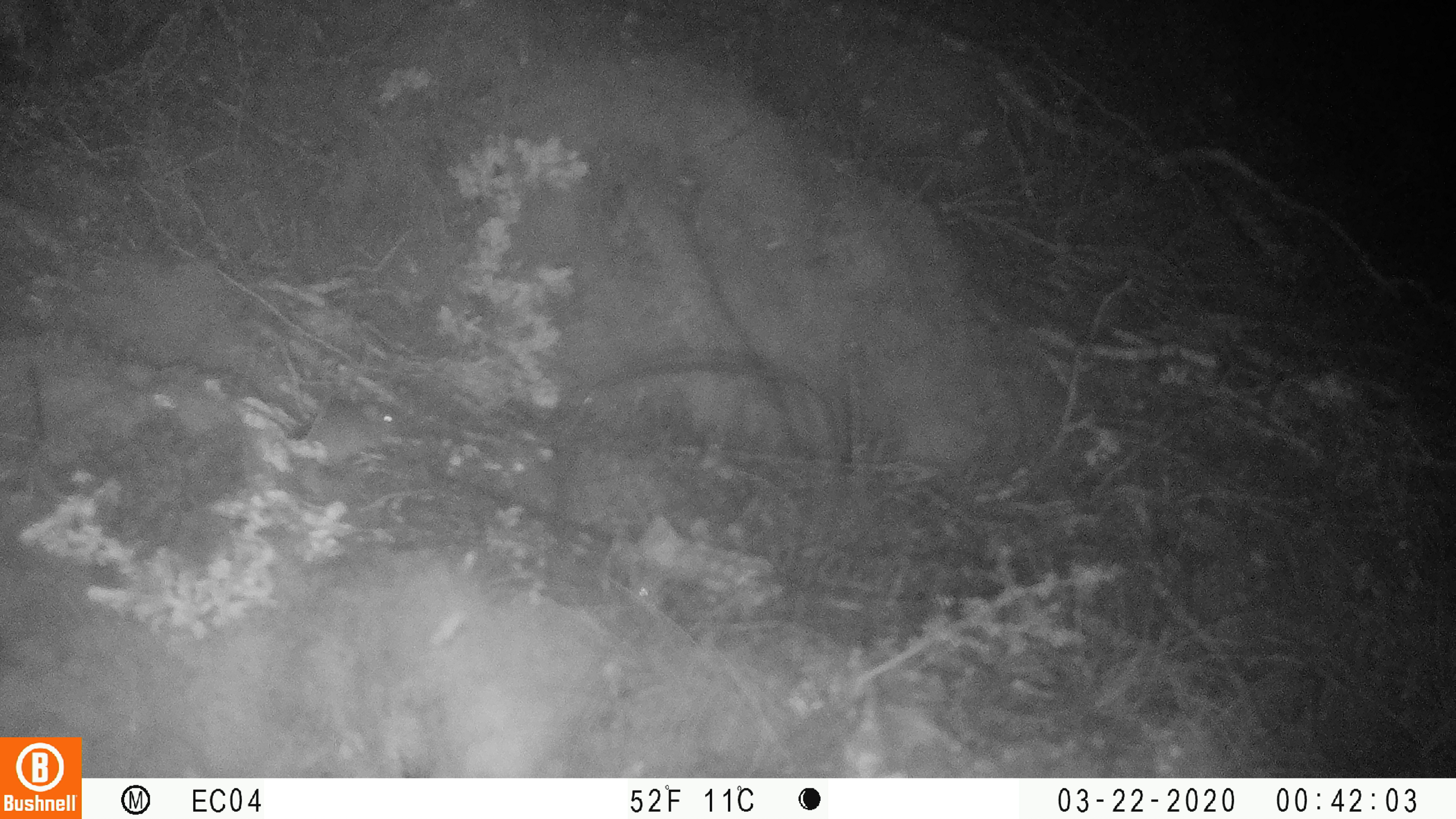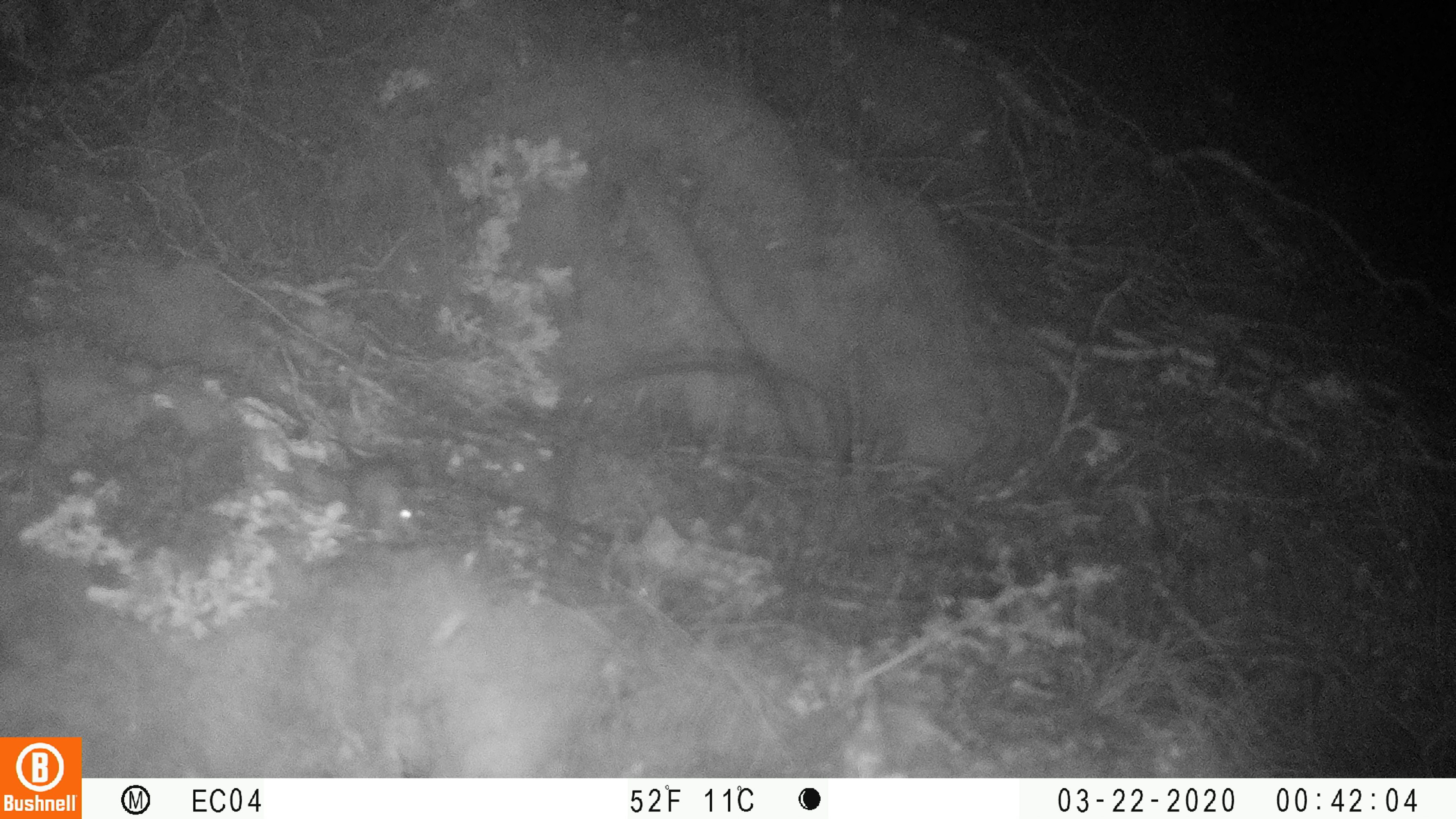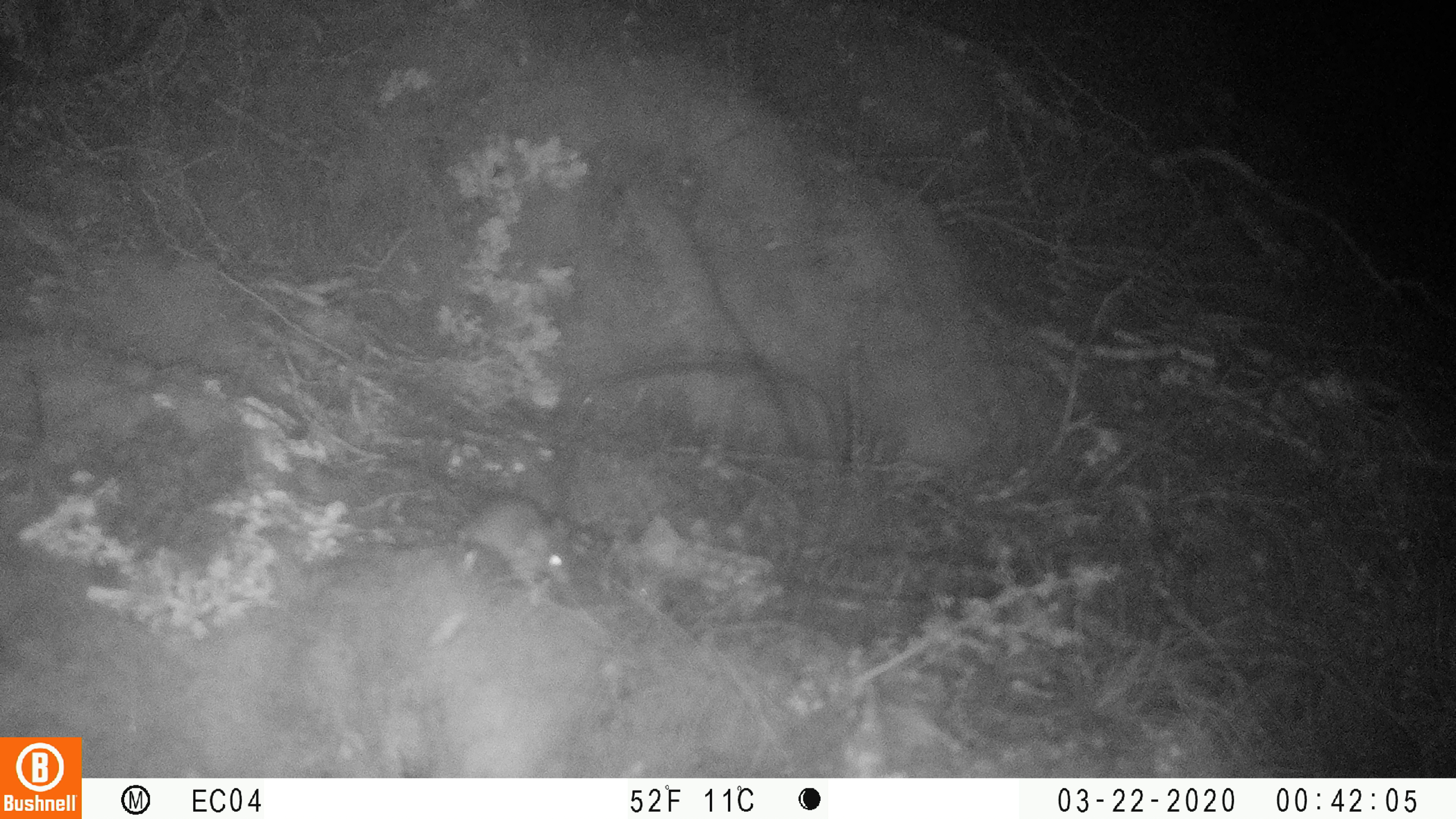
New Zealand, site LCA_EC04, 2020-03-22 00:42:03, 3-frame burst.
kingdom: Animalia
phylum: Chordata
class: Mammalia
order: Rodentia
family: Muridae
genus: Mus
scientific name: Mus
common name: mouse